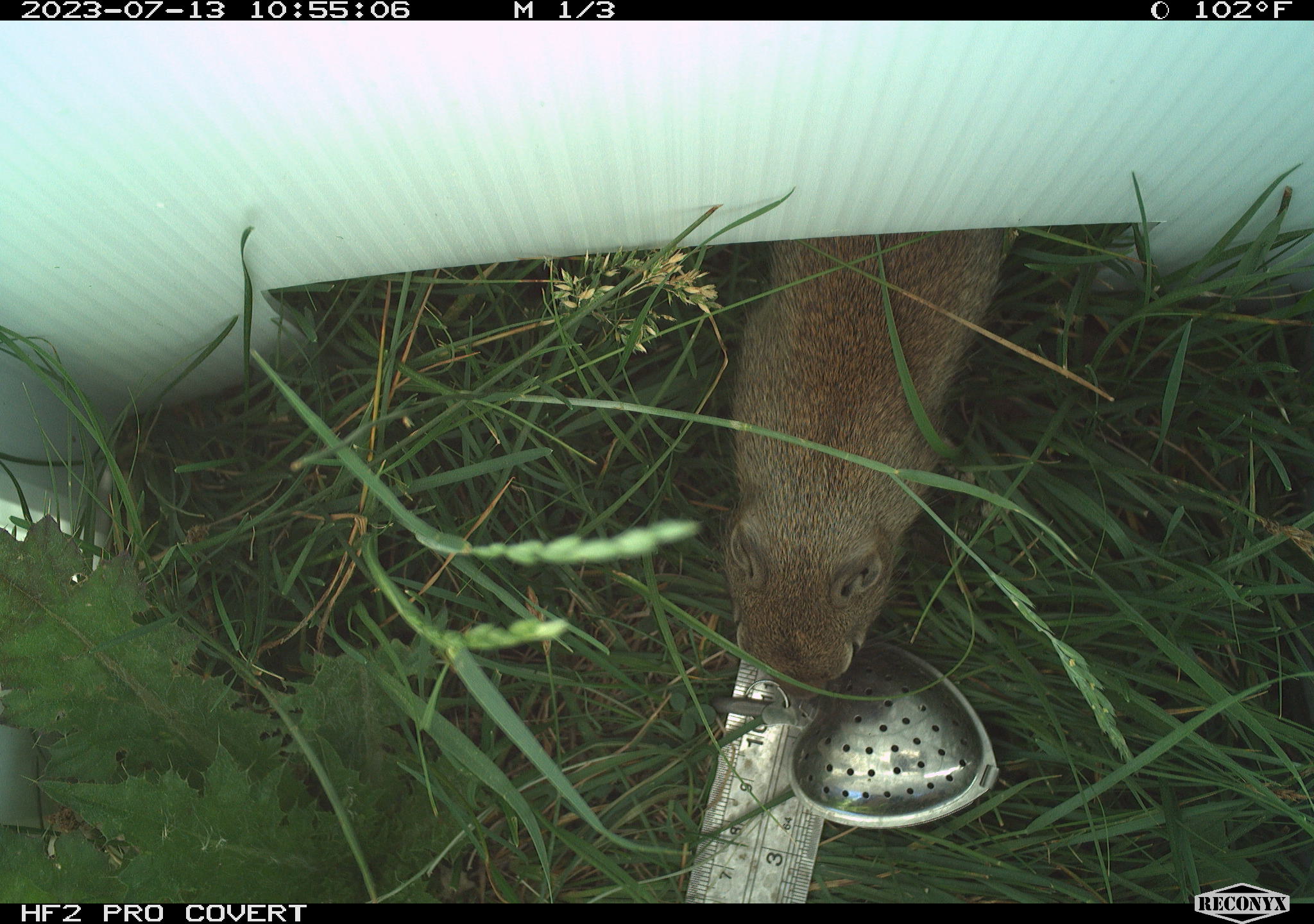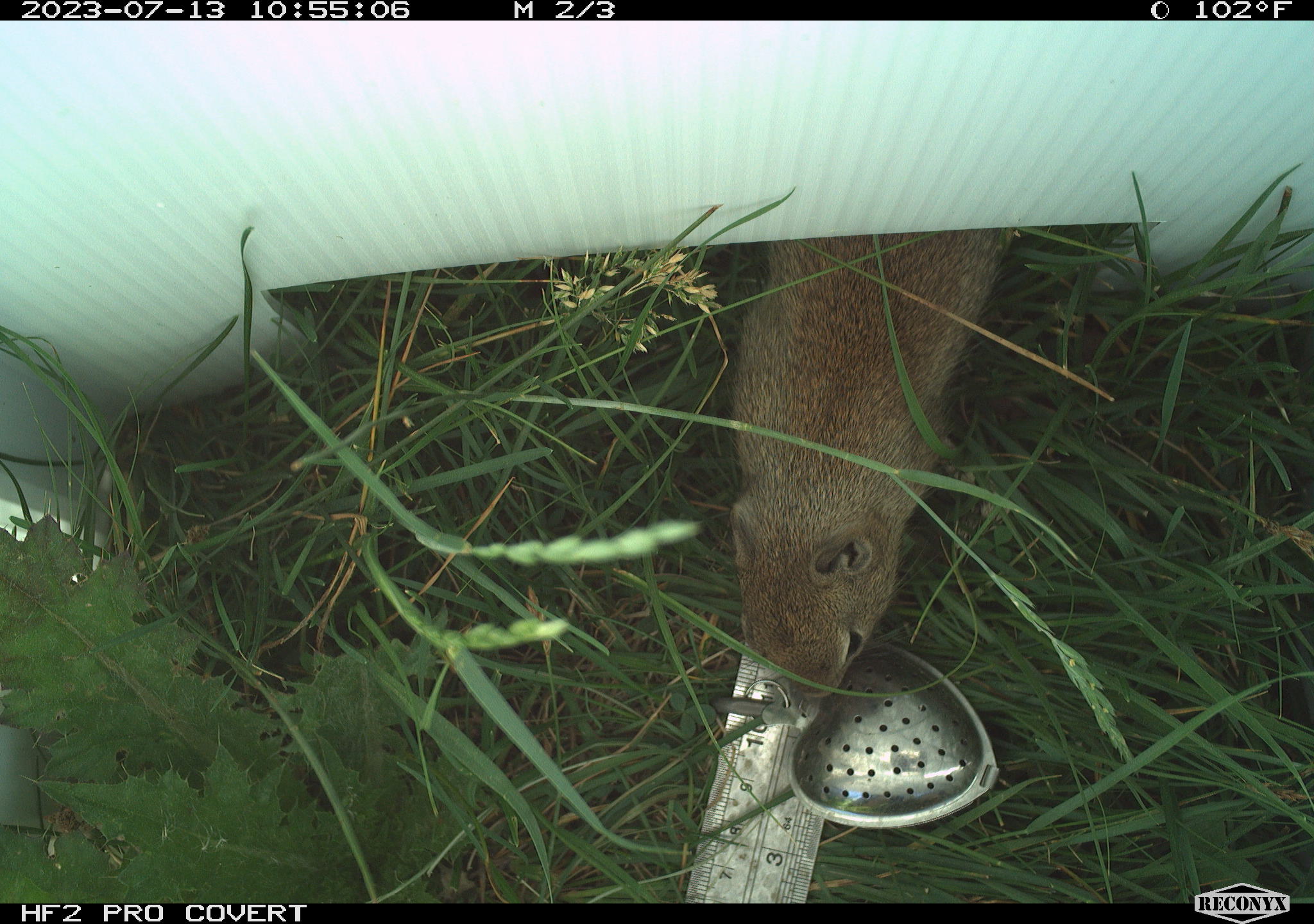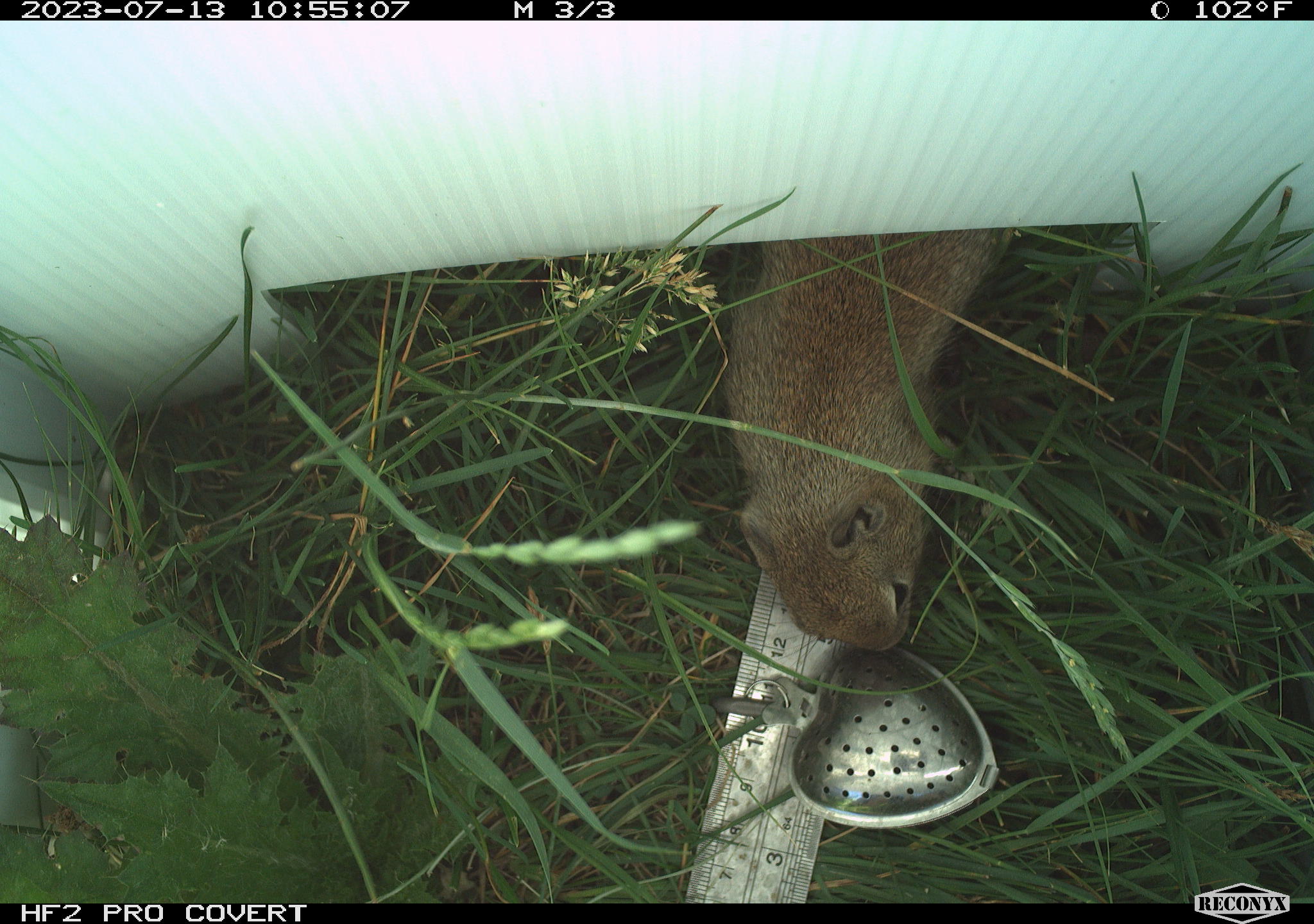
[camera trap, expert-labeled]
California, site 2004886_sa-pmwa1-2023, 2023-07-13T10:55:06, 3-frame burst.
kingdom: Animalia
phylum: Chordata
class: Mammalia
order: Rodentia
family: Sciuridae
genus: Urocitellus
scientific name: Urocitellus beldingi beldingi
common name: belding's ground squirrel